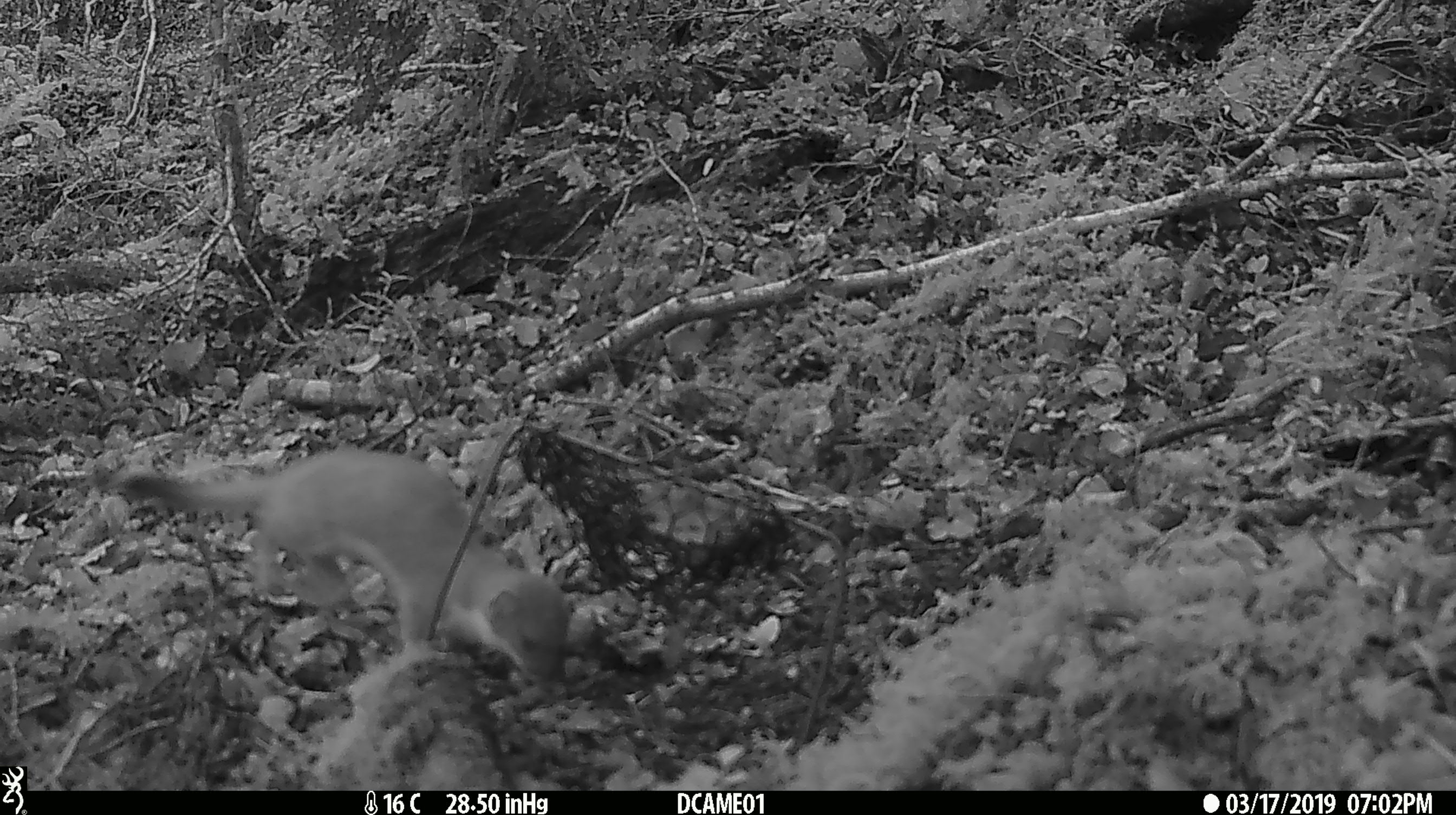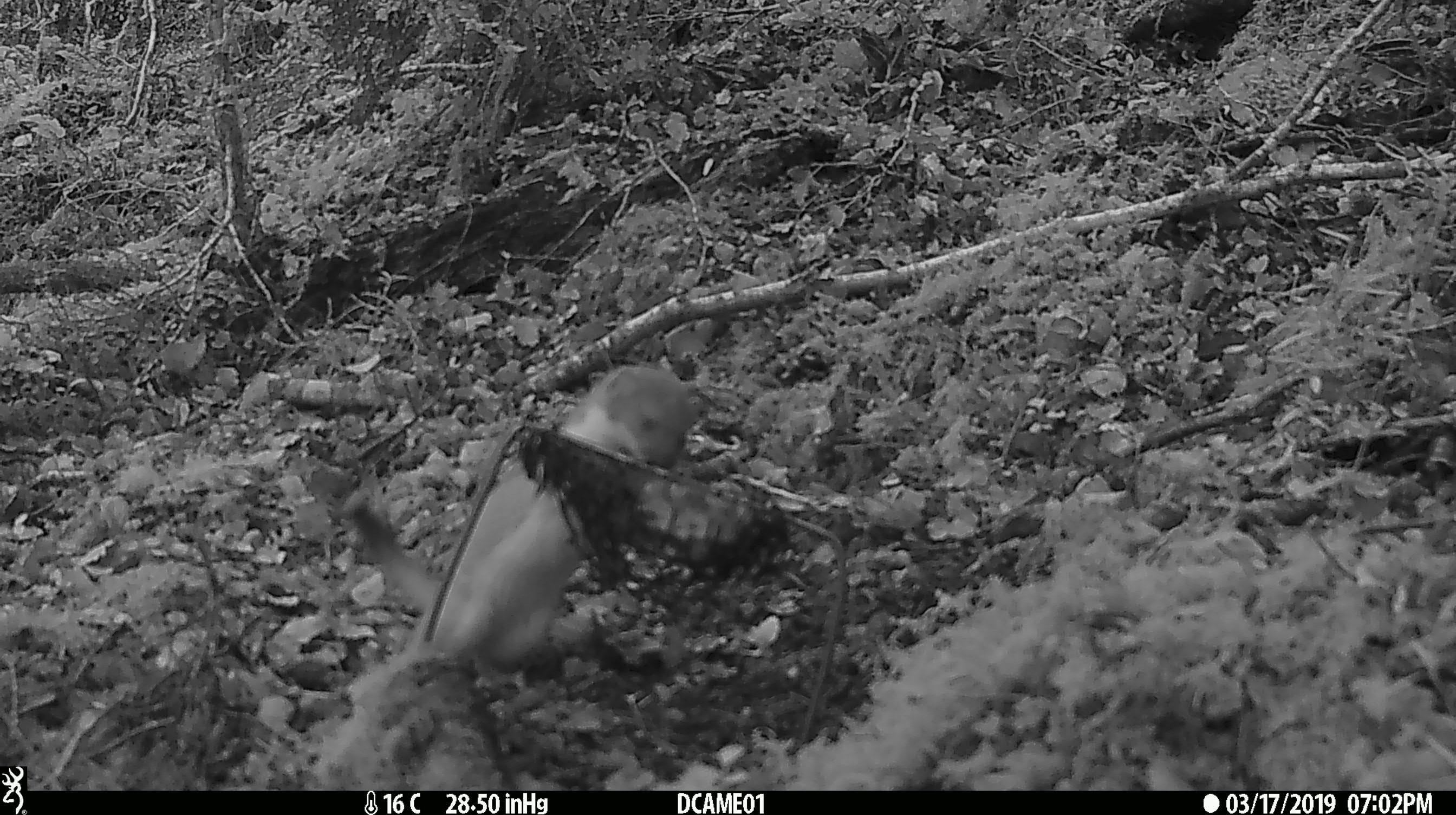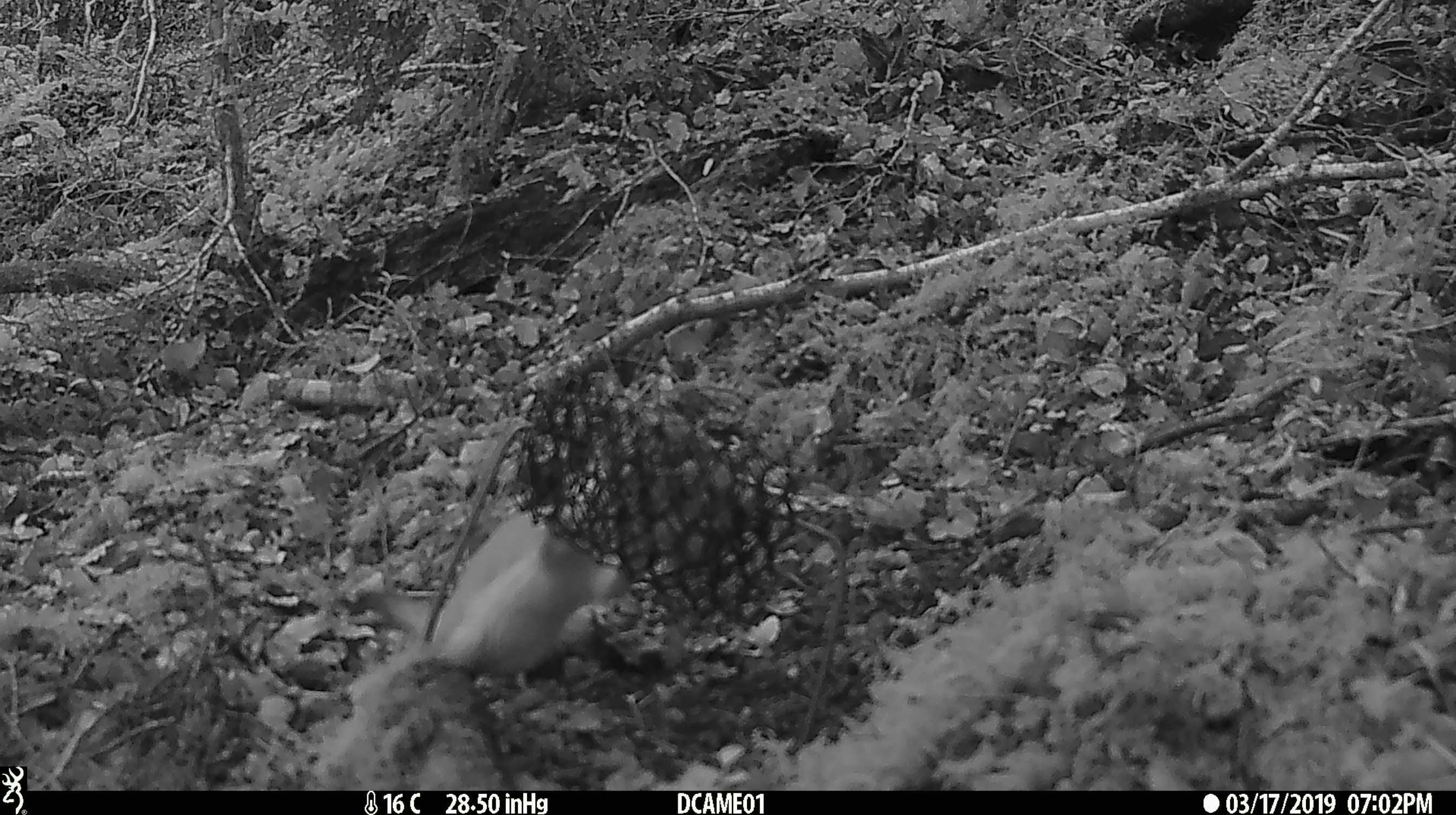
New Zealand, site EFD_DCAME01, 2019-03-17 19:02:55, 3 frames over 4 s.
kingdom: Animalia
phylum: Chordata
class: Mammalia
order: Carnivora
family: Mustelidae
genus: Mustela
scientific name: Mustela erminea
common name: stoat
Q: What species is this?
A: Stoat (Mustela erminea).